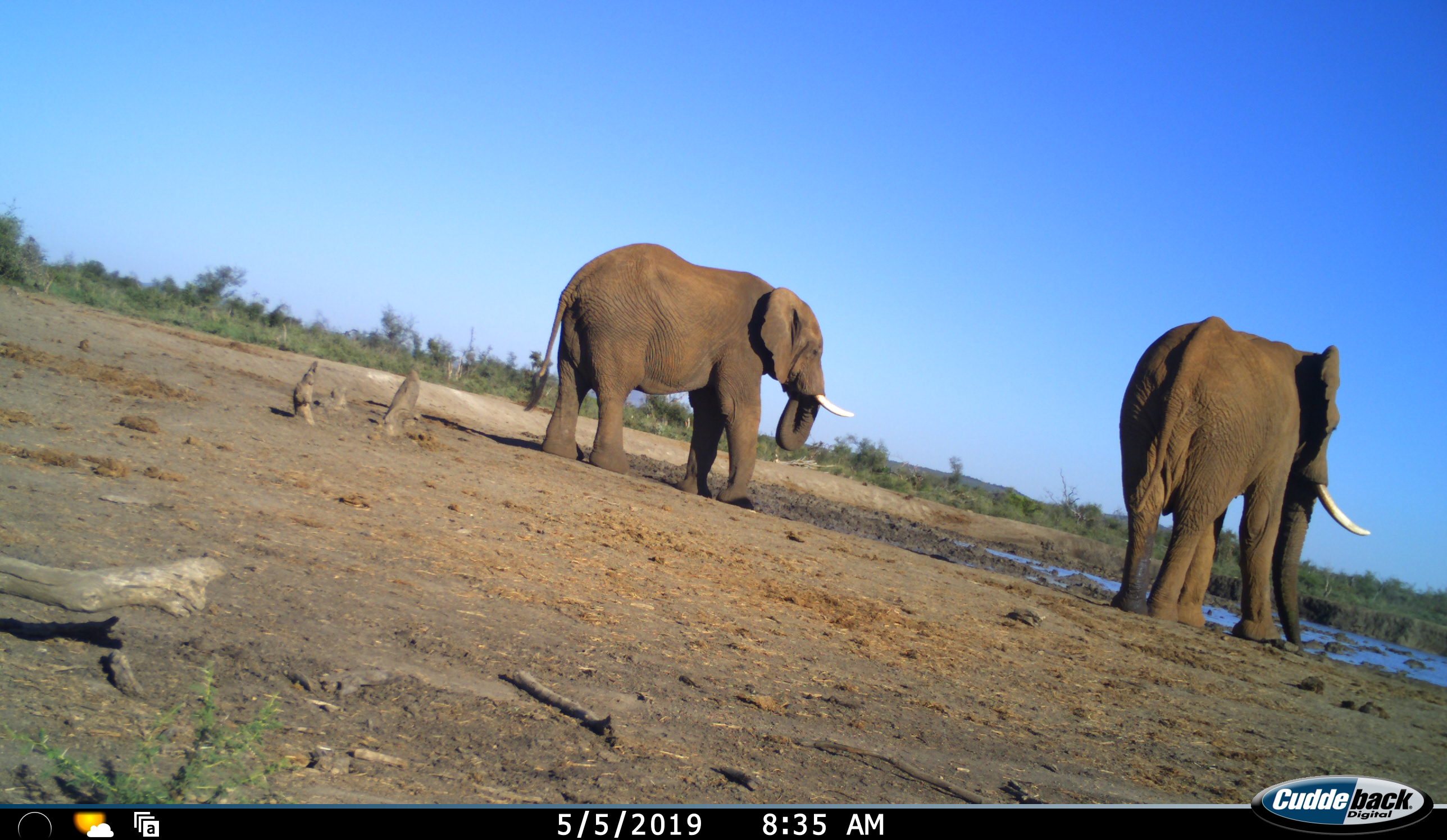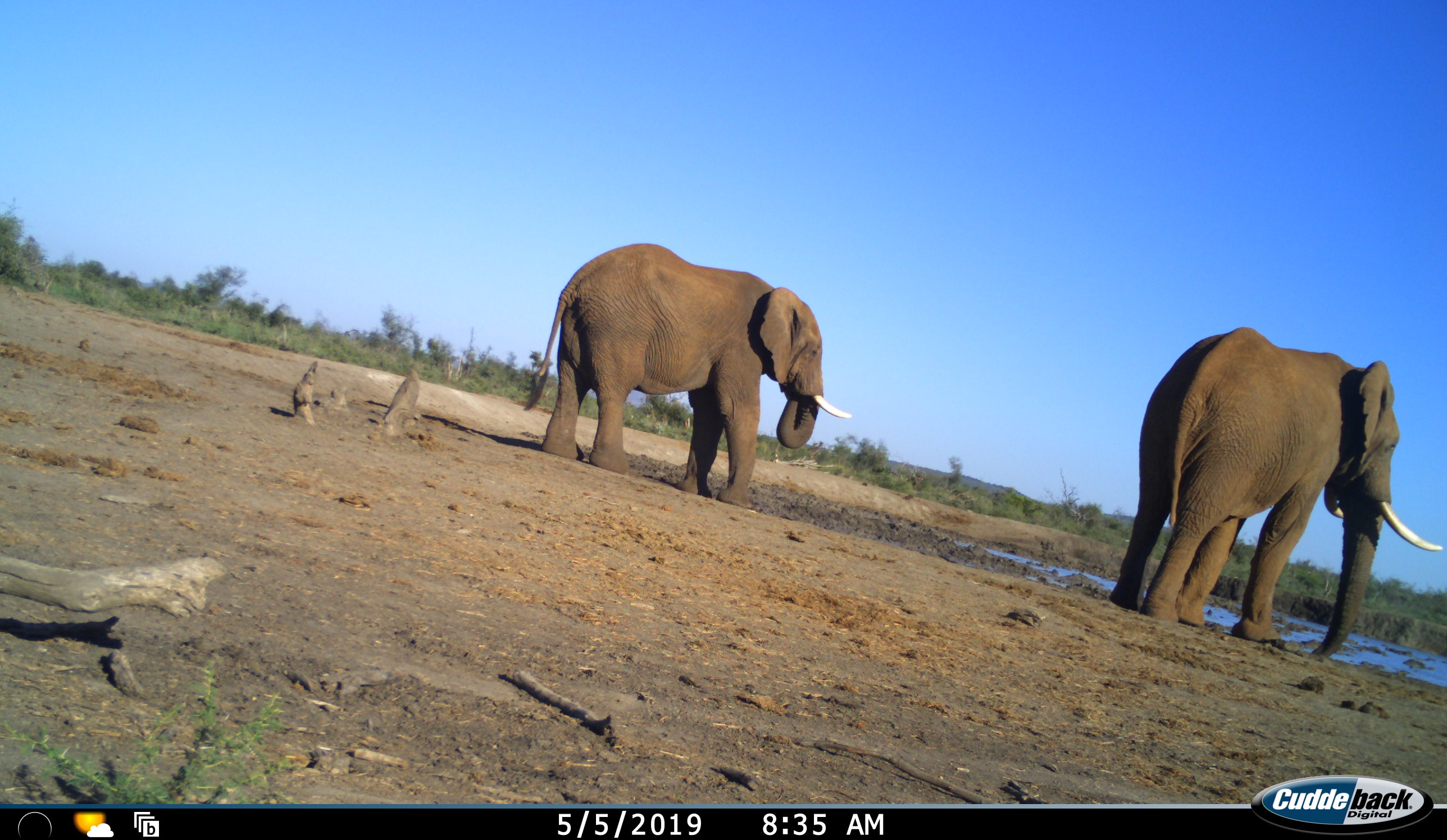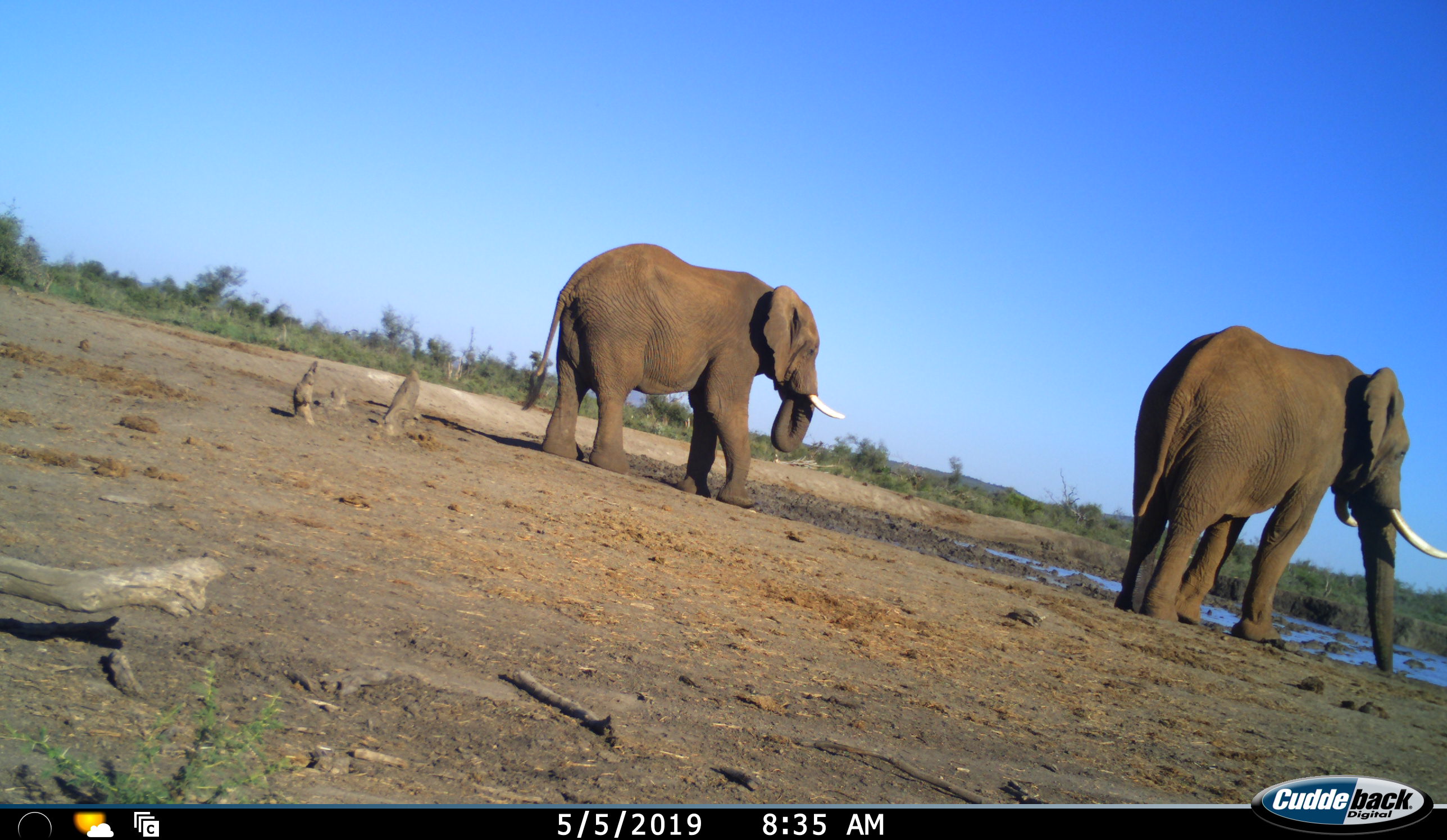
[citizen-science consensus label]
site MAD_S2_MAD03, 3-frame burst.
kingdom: Animalia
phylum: Chordata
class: Mammalia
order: Proboscidea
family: Elephantidae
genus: Loxodonta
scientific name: Loxodonta africana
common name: african bush elephant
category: elephant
Elephant (african bush elephant) (Loxodonta africana), count 2. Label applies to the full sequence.